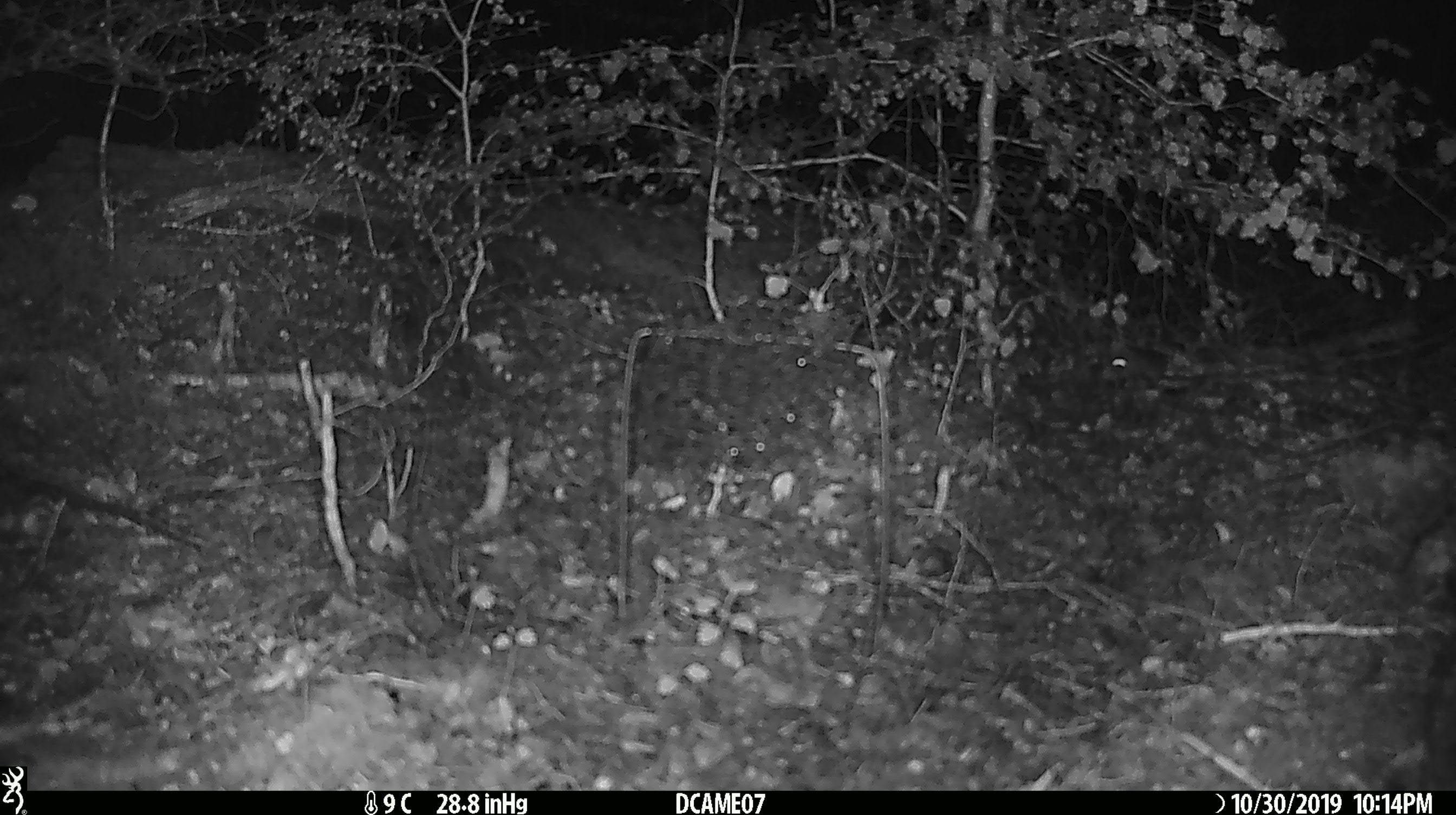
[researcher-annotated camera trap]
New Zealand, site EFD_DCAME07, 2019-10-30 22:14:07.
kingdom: Animalia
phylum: Chordata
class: Mammalia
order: Rodentia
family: Muridae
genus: Mus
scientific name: Mus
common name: mouse